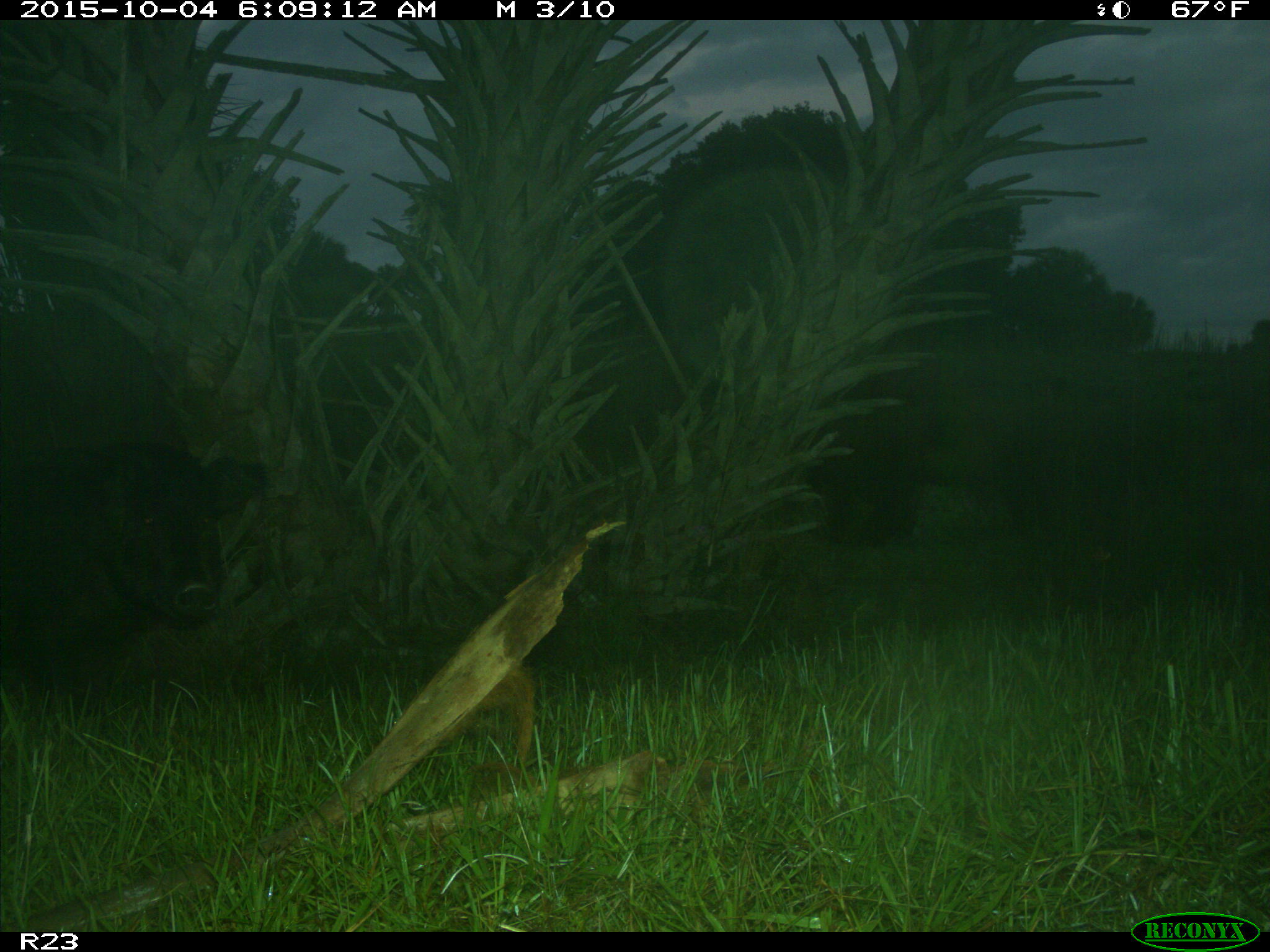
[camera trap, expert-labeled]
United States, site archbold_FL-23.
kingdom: Animalia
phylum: Chordata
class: Mammalia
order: Artiodactyla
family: Suidae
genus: Sus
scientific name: Sus scrofa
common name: wild boar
Sus scrofa (wild boar).